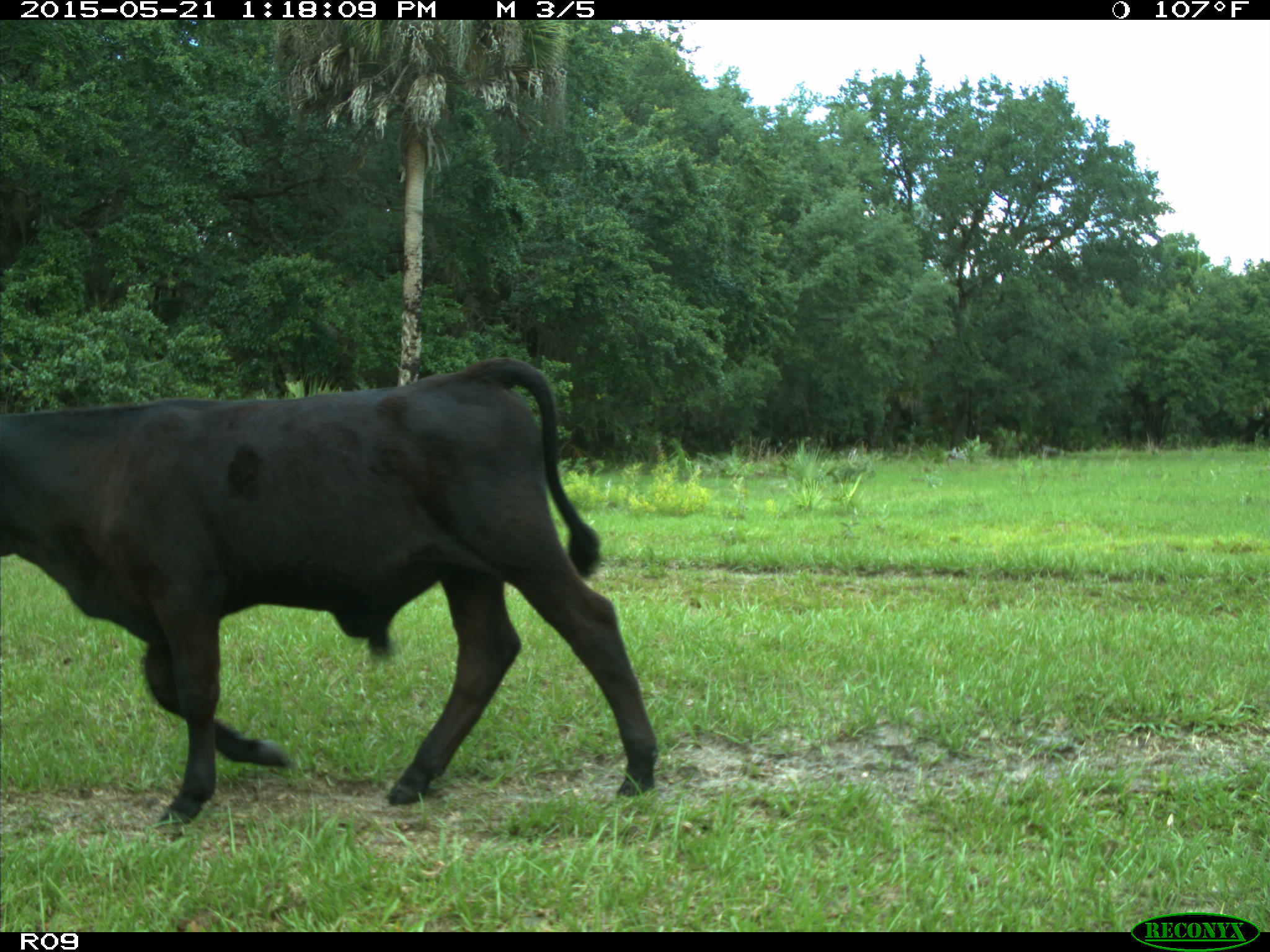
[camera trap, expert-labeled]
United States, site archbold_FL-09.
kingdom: Animalia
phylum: Chordata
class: Mammalia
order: Artiodactyla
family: Bovidae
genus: Bos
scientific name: Bos taurus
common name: domestic cow